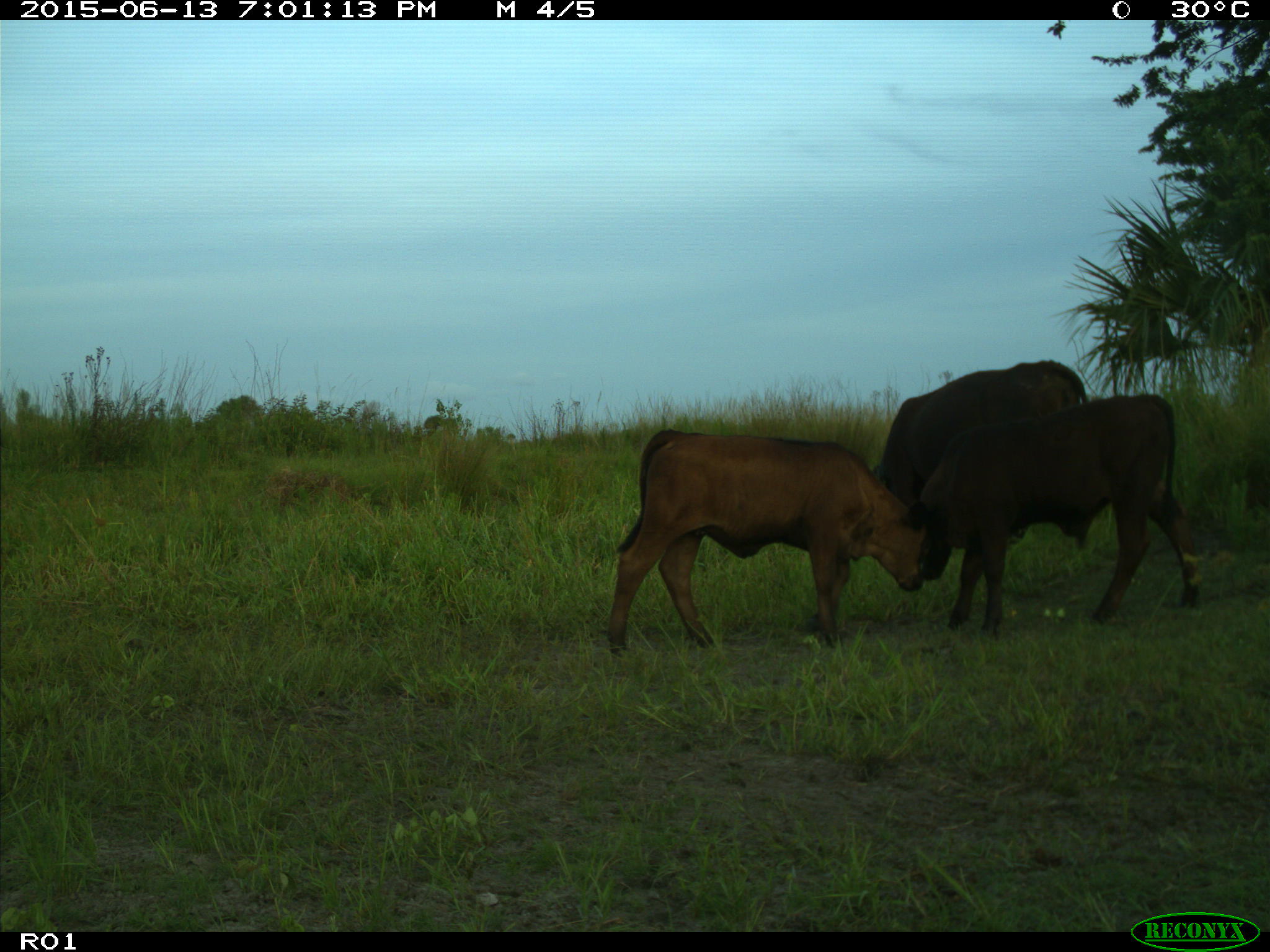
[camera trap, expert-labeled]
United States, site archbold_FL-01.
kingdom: Animalia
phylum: Chordata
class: Mammalia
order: Artiodactyla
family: Bovidae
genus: Bos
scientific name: Bos taurus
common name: domestic cow